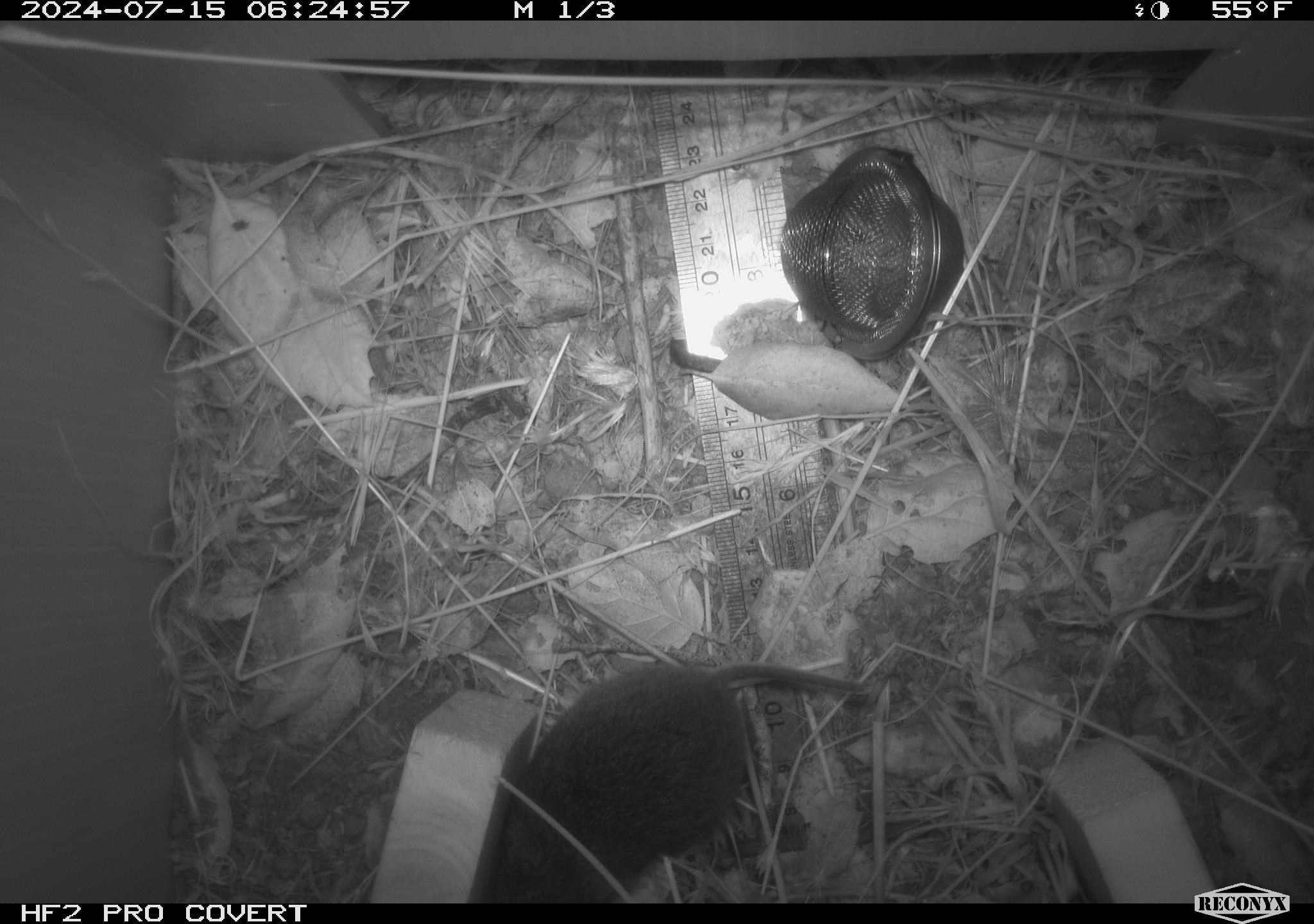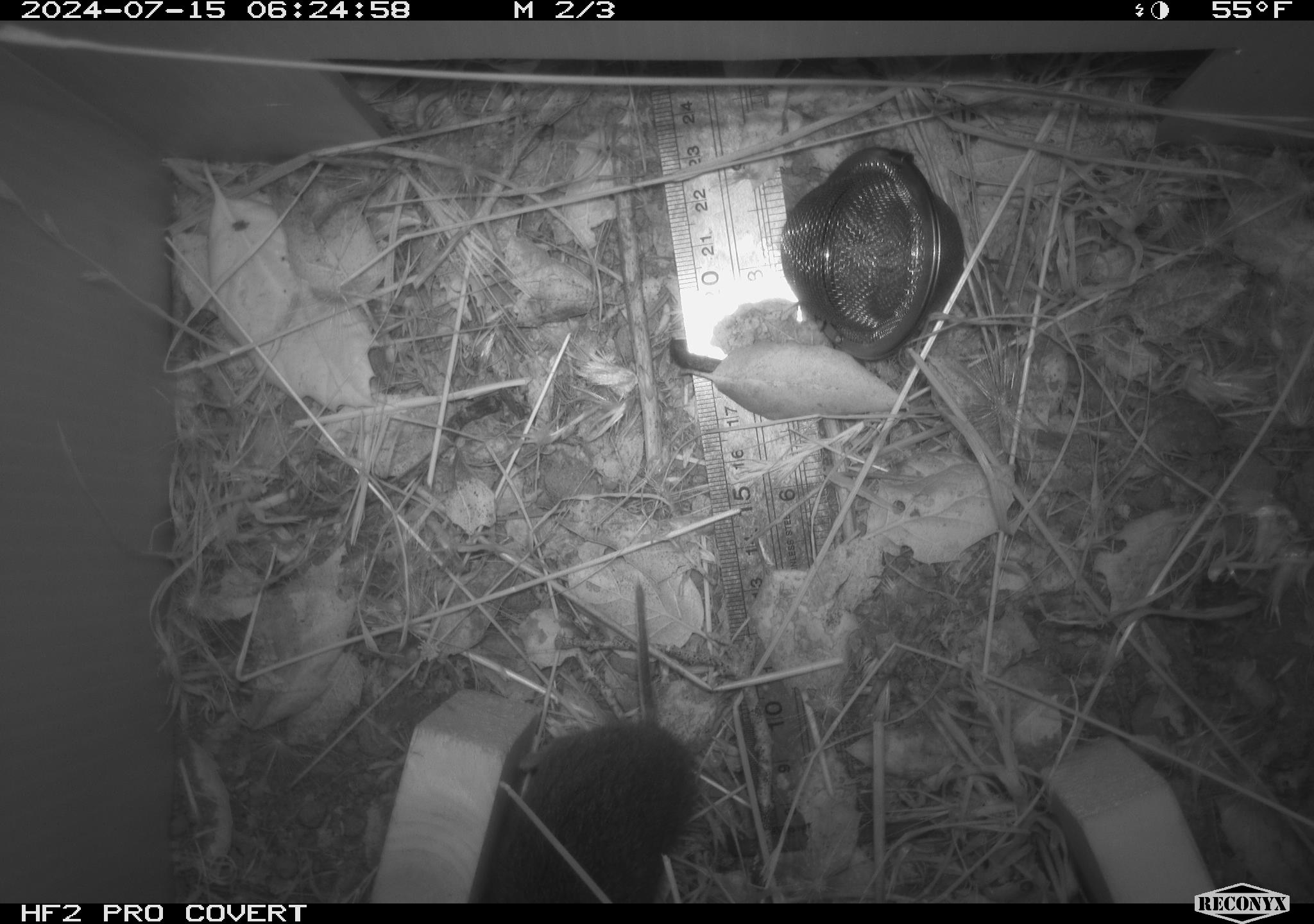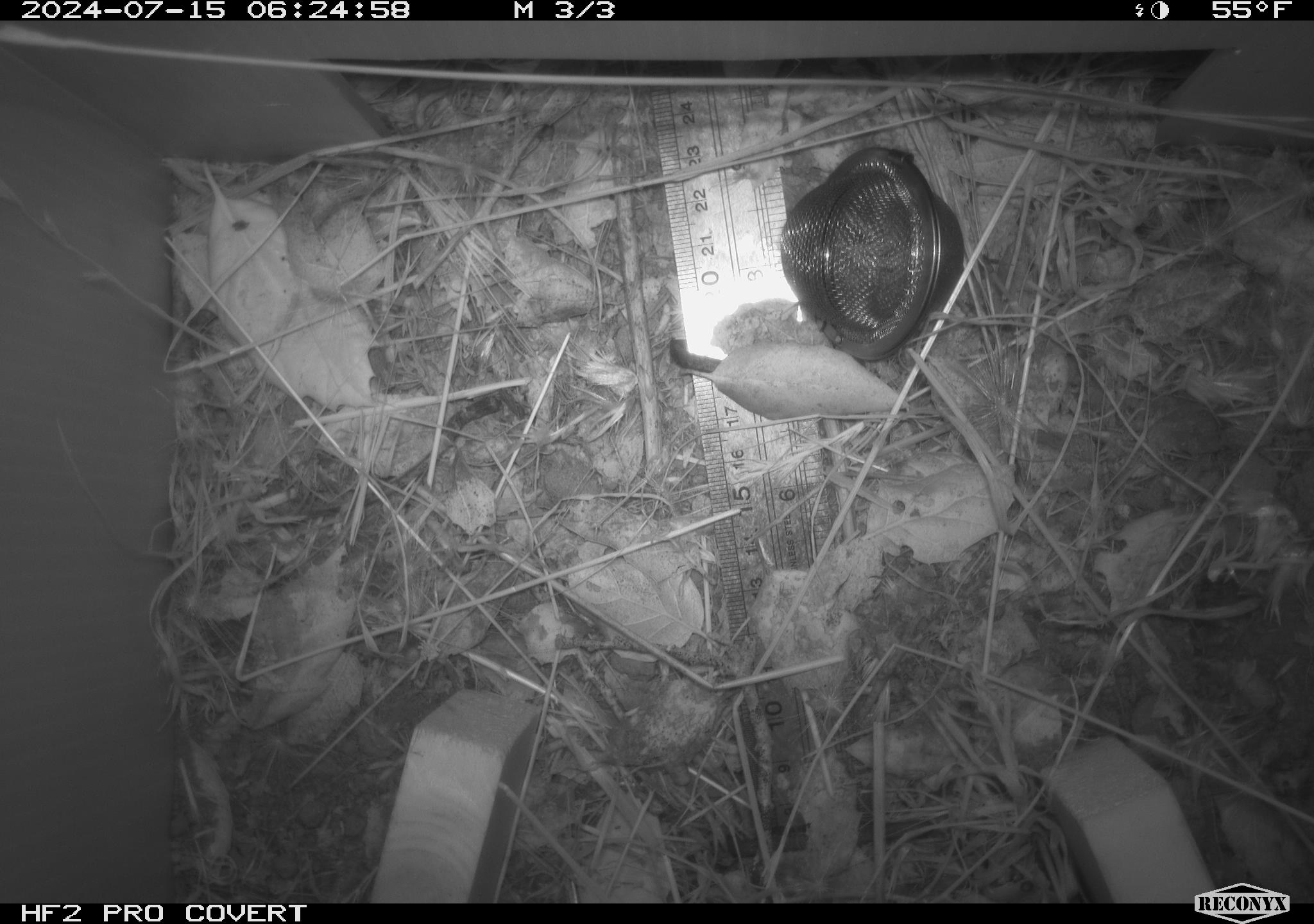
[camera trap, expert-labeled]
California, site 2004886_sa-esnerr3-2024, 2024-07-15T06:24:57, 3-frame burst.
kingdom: Animalia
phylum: Chordata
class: Mammalia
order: Rodentia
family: Cricetidae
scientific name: Cricetidae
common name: hamsters, voles, lemmings, and allies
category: cricetidae family